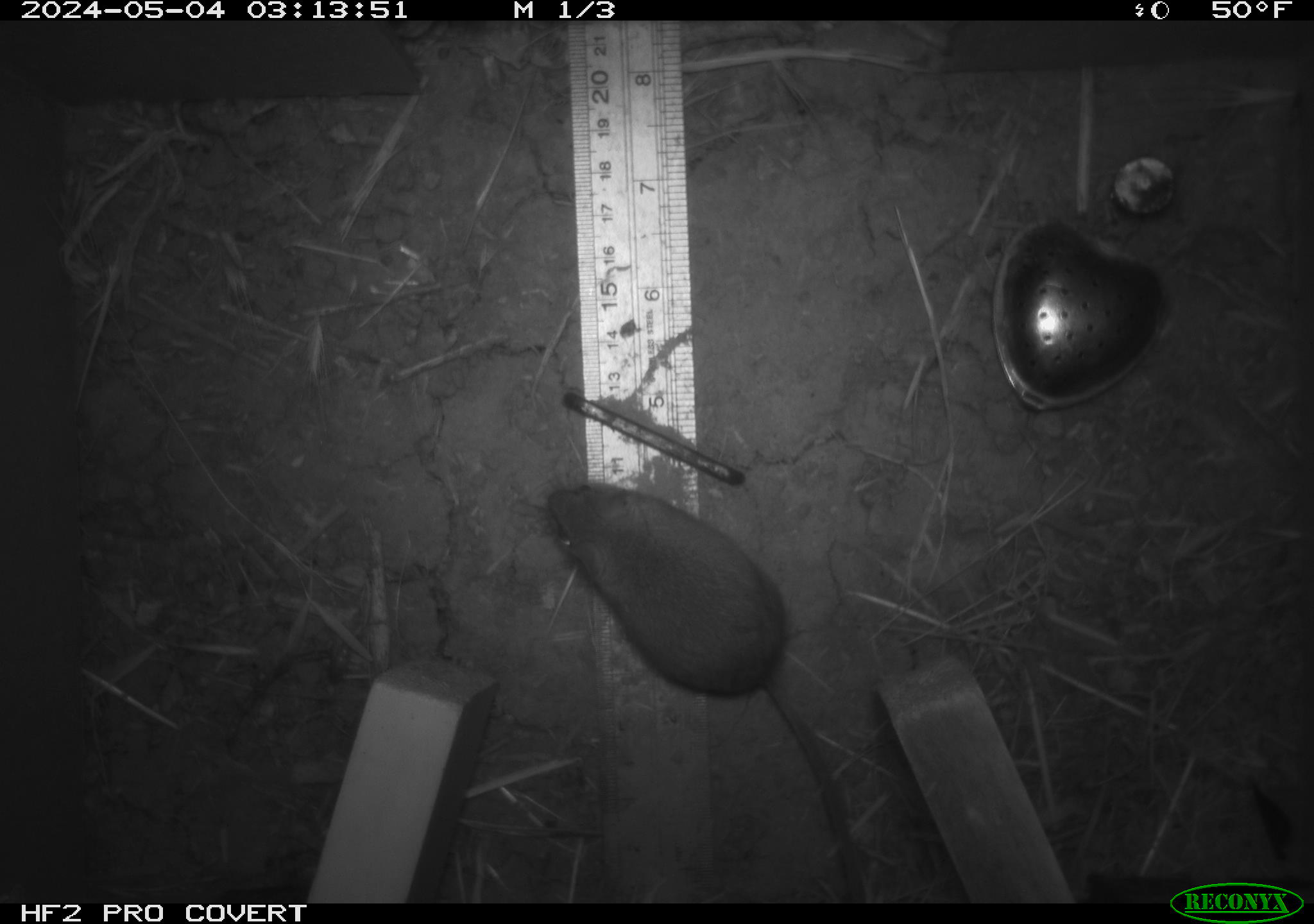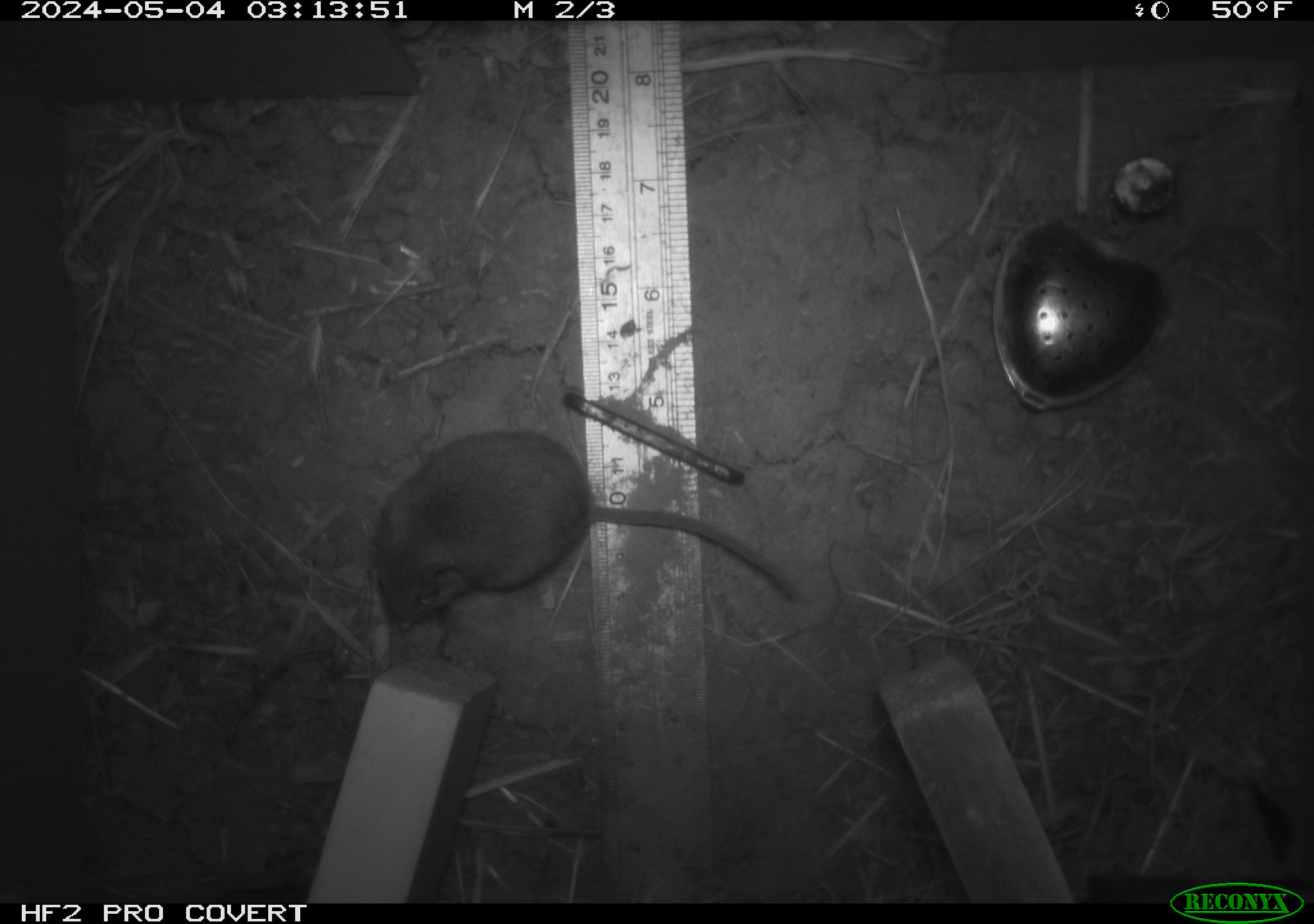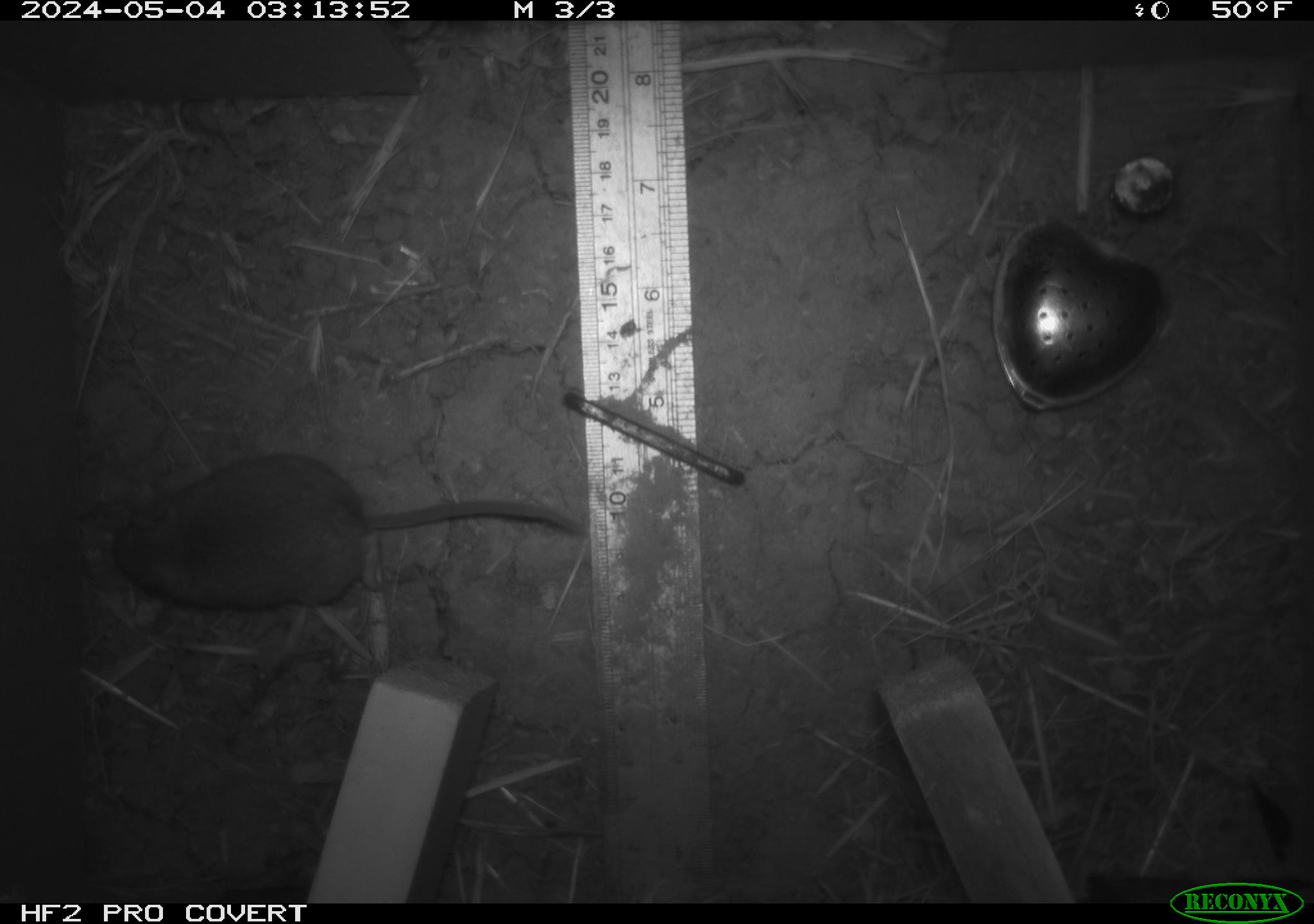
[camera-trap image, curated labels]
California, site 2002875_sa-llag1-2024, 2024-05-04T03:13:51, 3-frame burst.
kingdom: Animalia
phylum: Chordata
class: Mammalia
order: Rodentia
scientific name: Rodentia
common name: mouse species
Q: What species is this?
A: Mouse species (Rodentia).